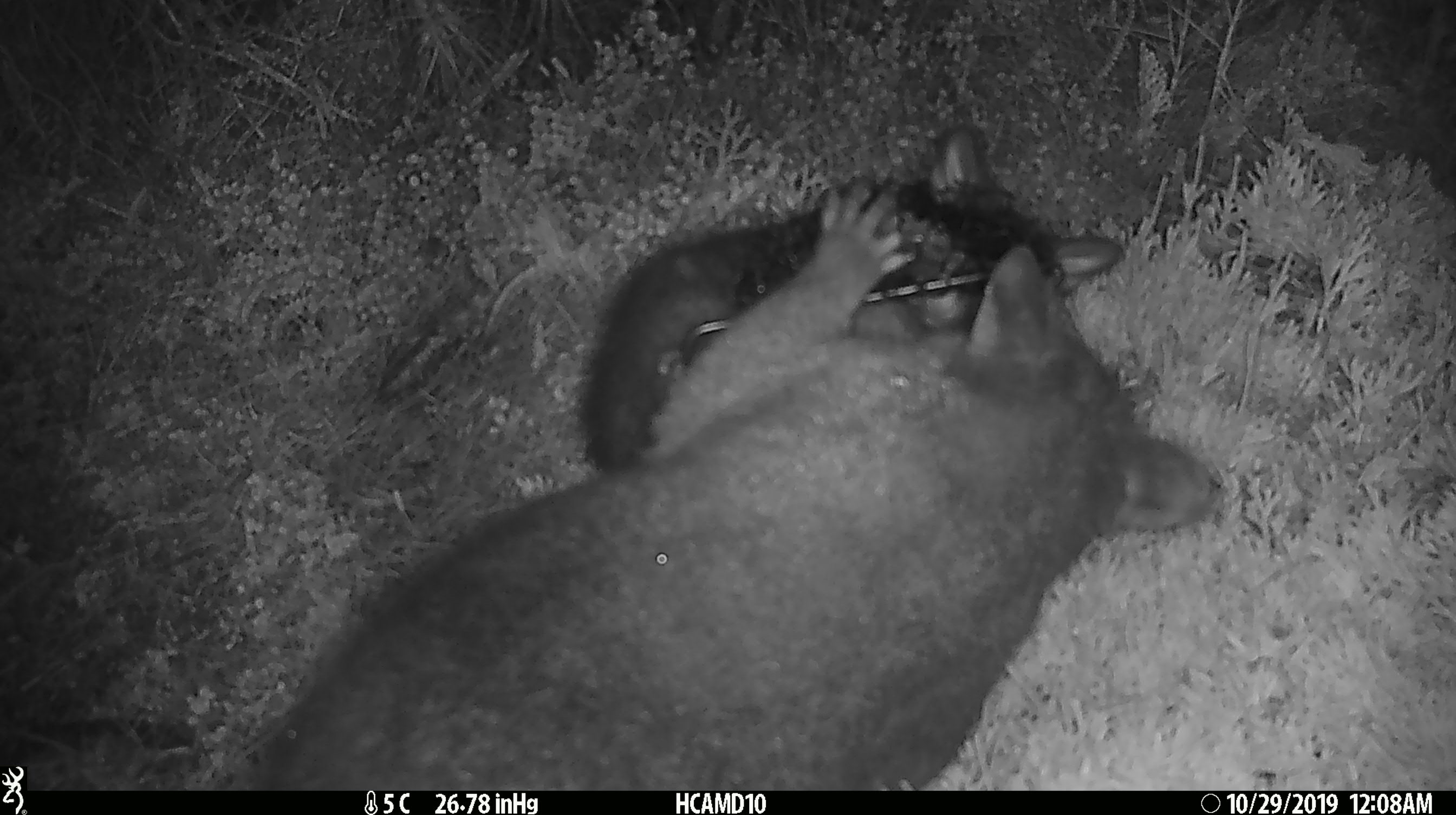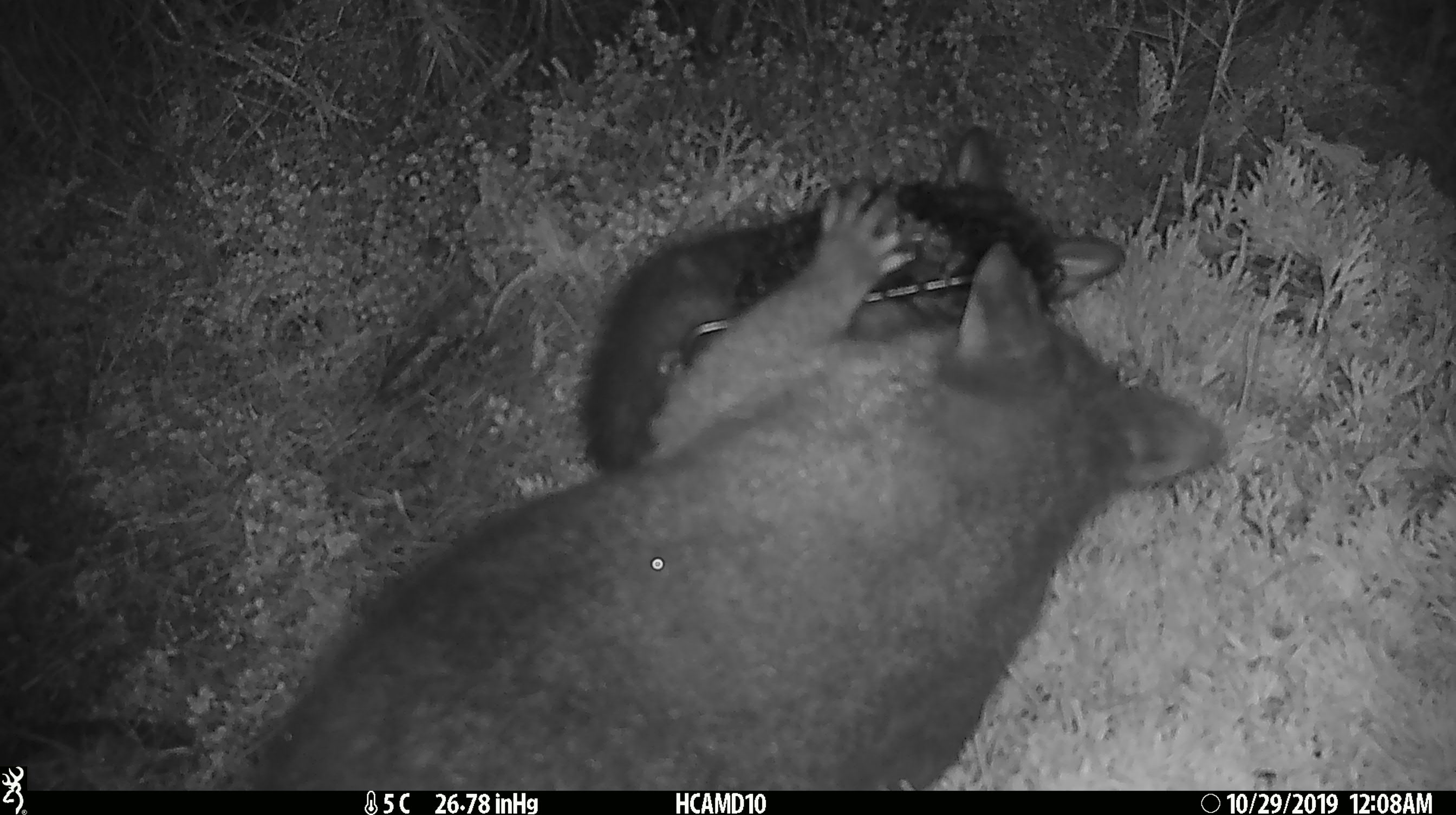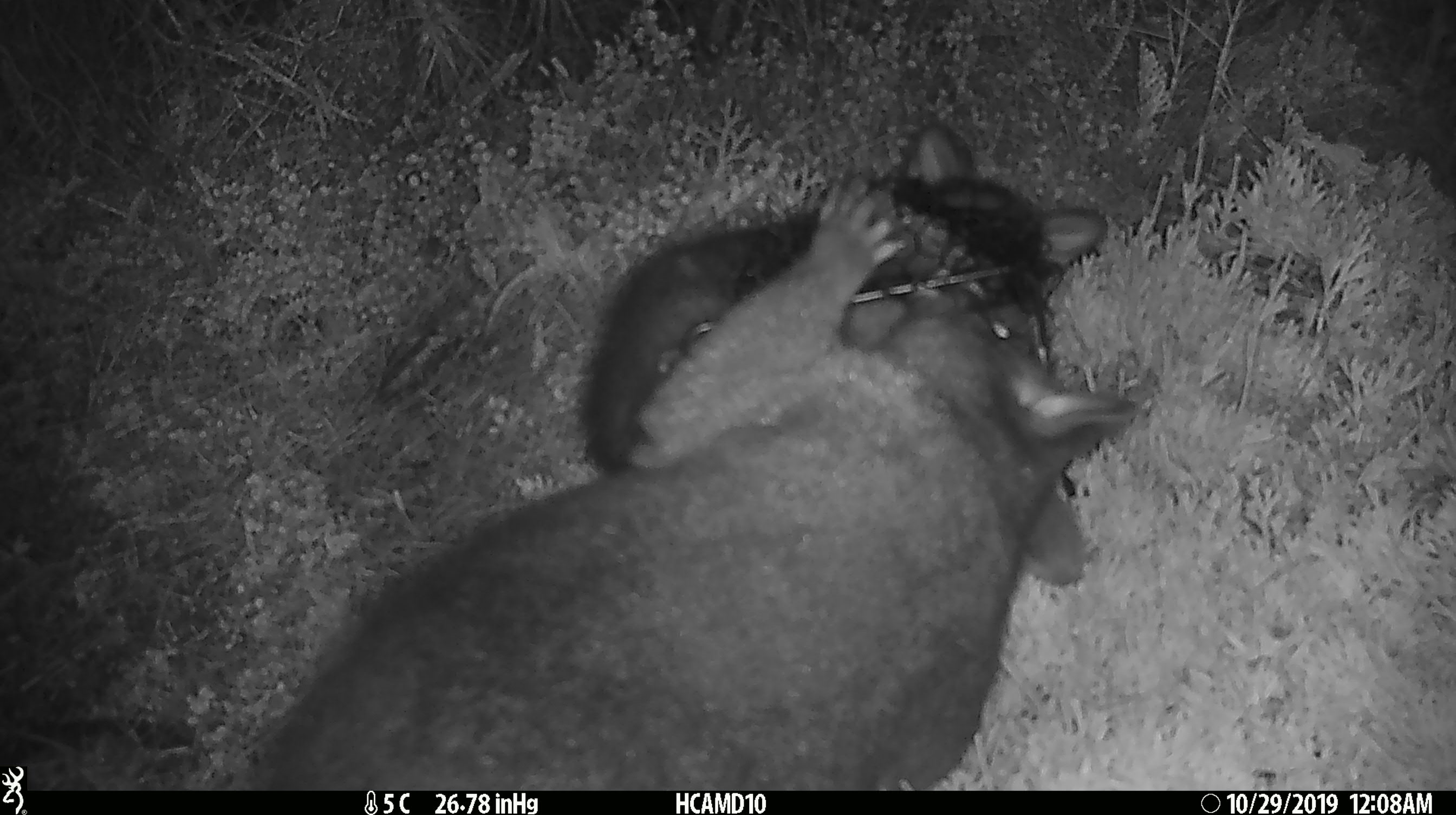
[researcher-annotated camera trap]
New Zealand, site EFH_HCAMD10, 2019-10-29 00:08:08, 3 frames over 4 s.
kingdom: Animalia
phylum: Chordata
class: Mammalia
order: Diprotodontia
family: Phalangeridae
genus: Trichosurus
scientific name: Trichosurus vulpecula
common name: common brushtail possum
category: possum